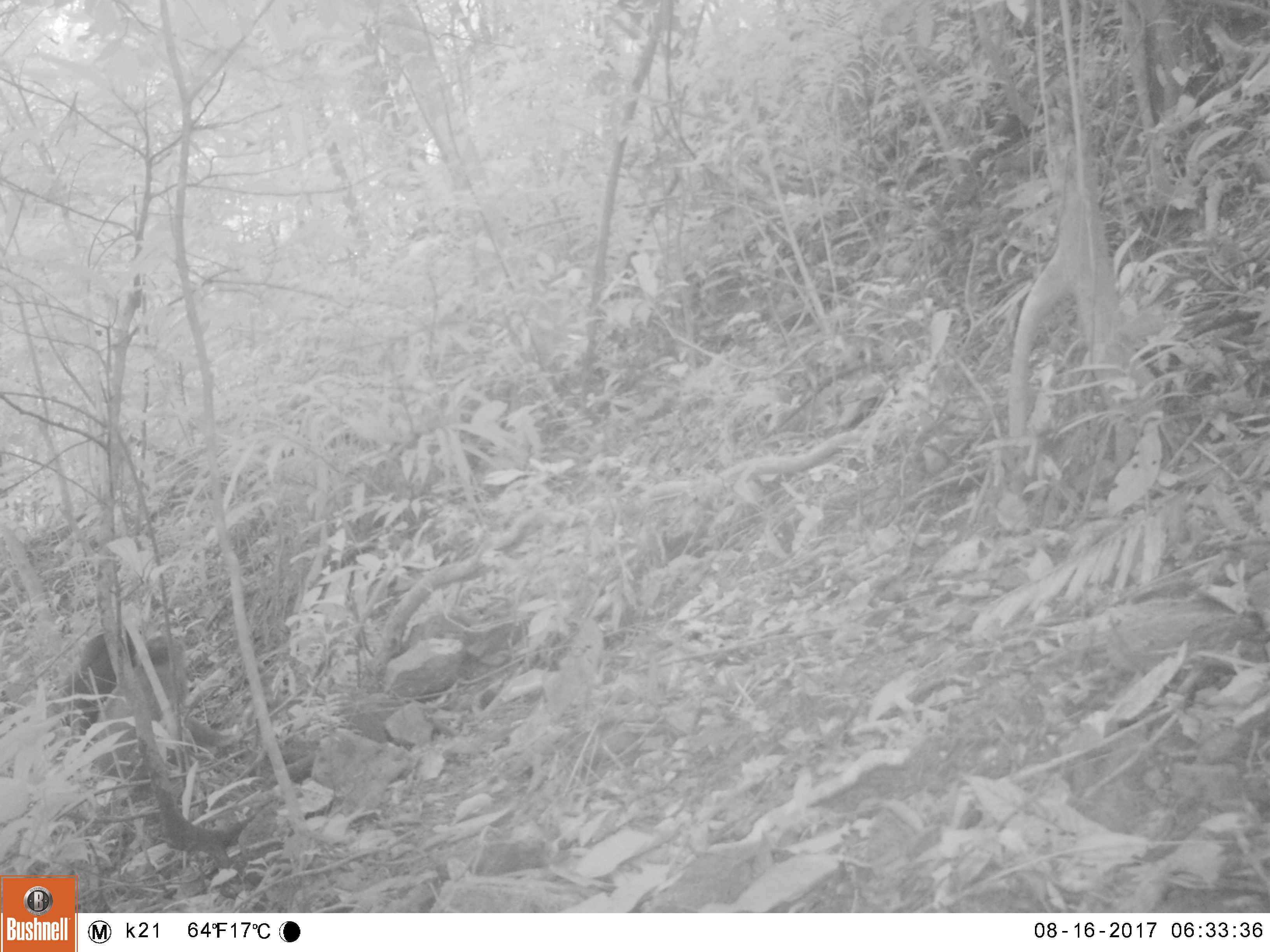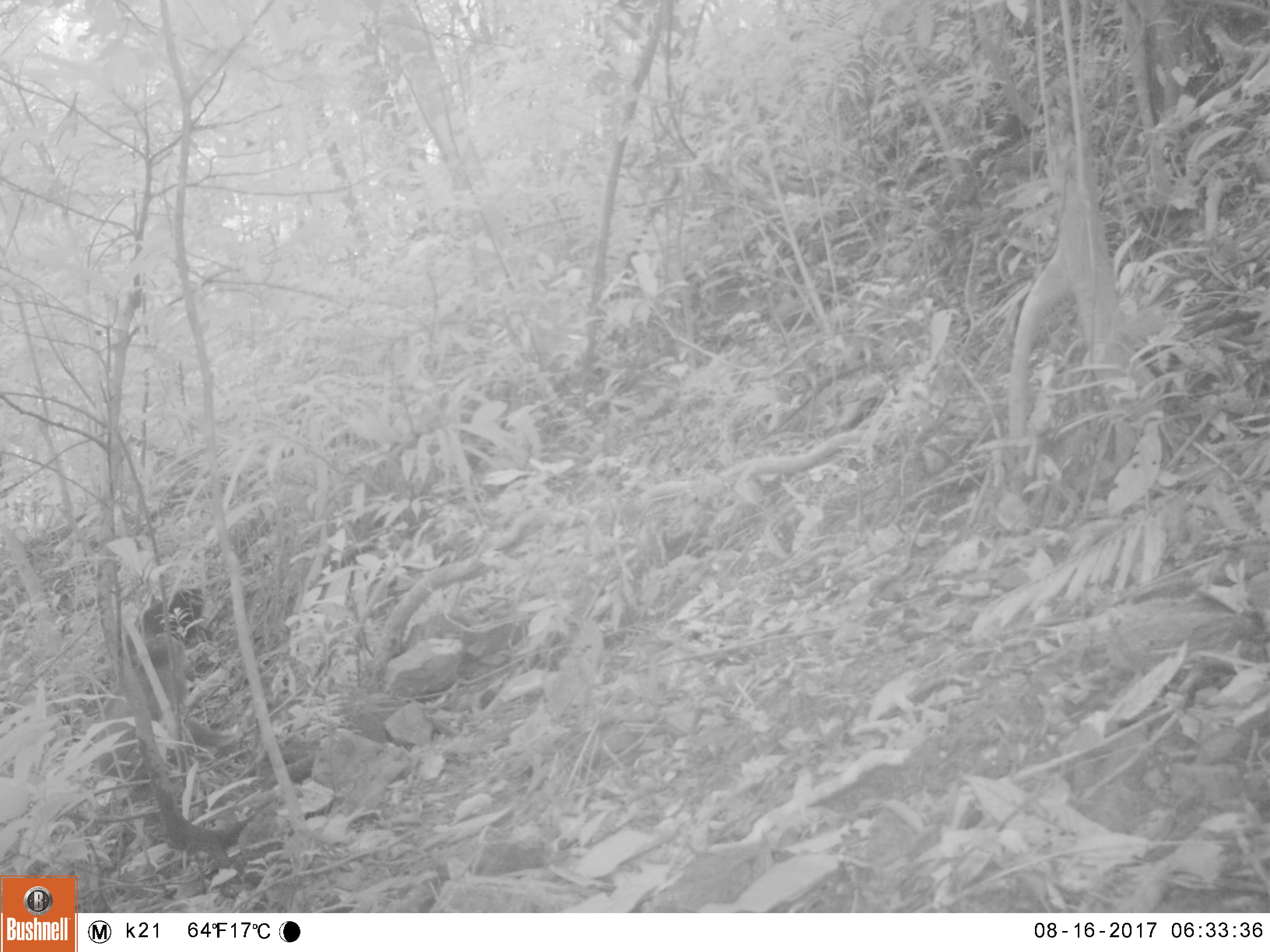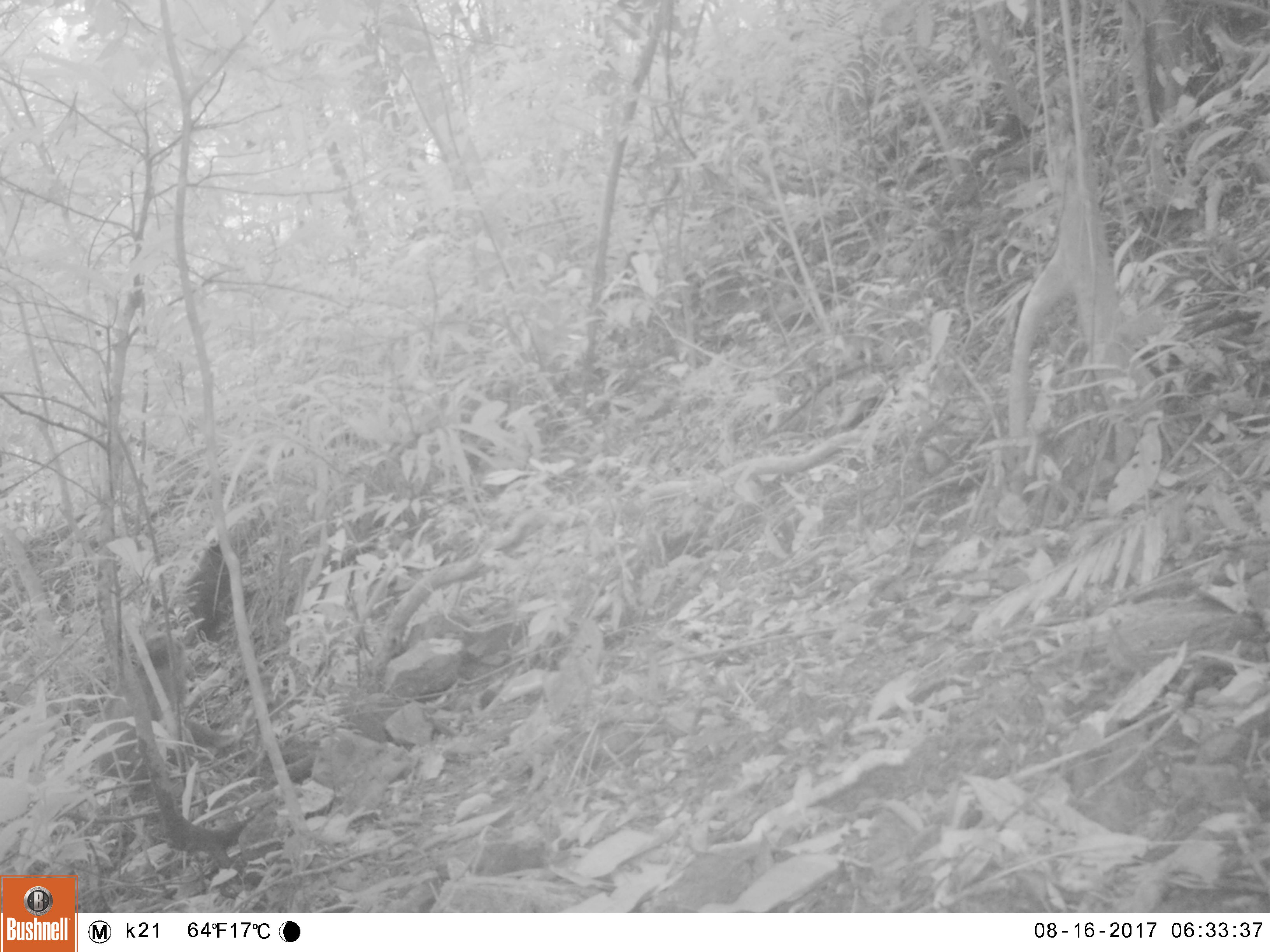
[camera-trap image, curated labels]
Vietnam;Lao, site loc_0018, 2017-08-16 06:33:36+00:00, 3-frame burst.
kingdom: Animalia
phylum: Chordata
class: Mammalia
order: Primates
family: Cercopithecidae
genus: Macaca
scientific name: Macaca arctoides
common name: stump-tailed macaque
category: stump tailed macaque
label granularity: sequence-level